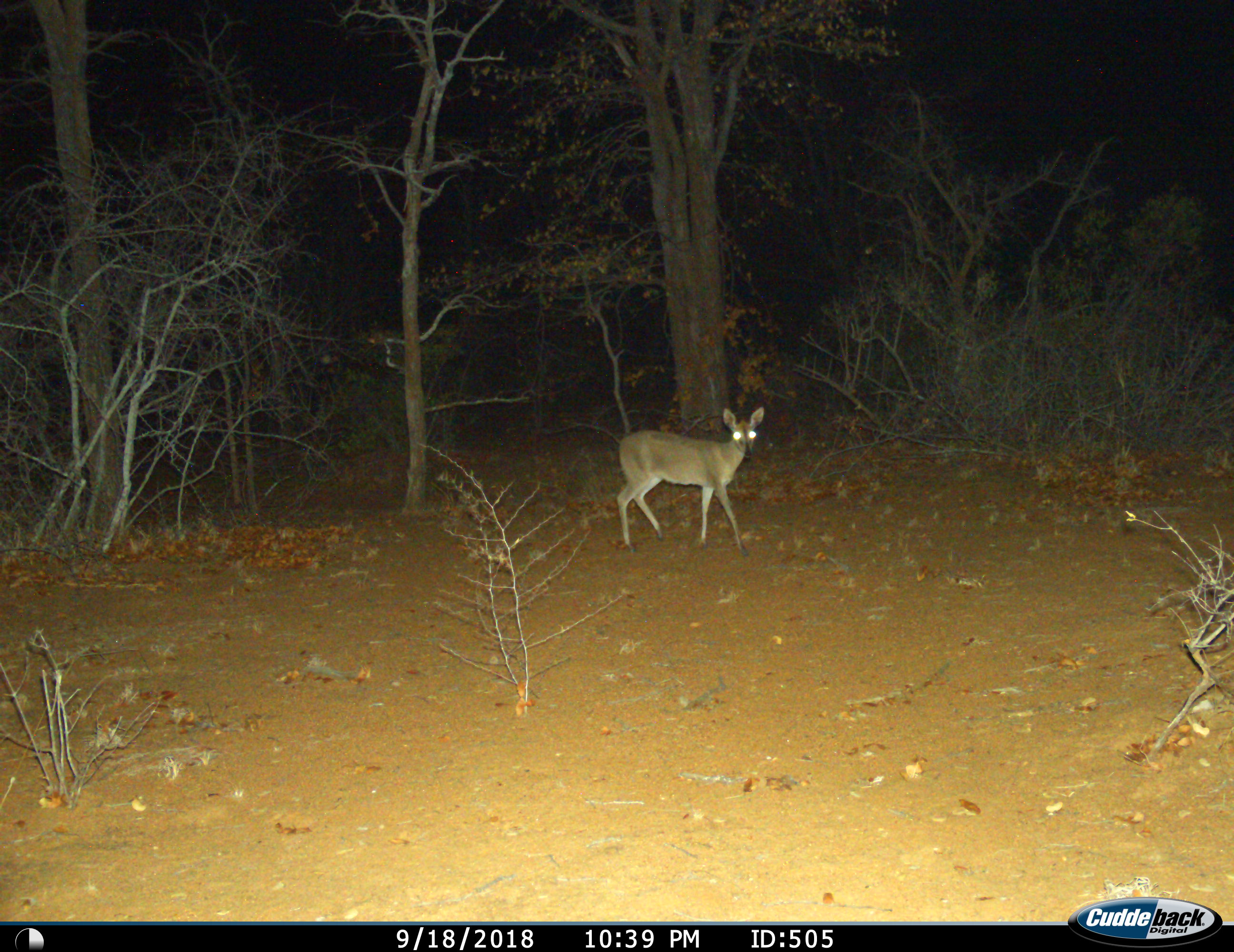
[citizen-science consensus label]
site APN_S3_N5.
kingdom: Animalia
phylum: Chordata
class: Mammalia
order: Artiodactyla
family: Bovidae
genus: Sylvicapra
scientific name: Sylvicapra grimmia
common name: common duiker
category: duikercommongrey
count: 1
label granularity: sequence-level